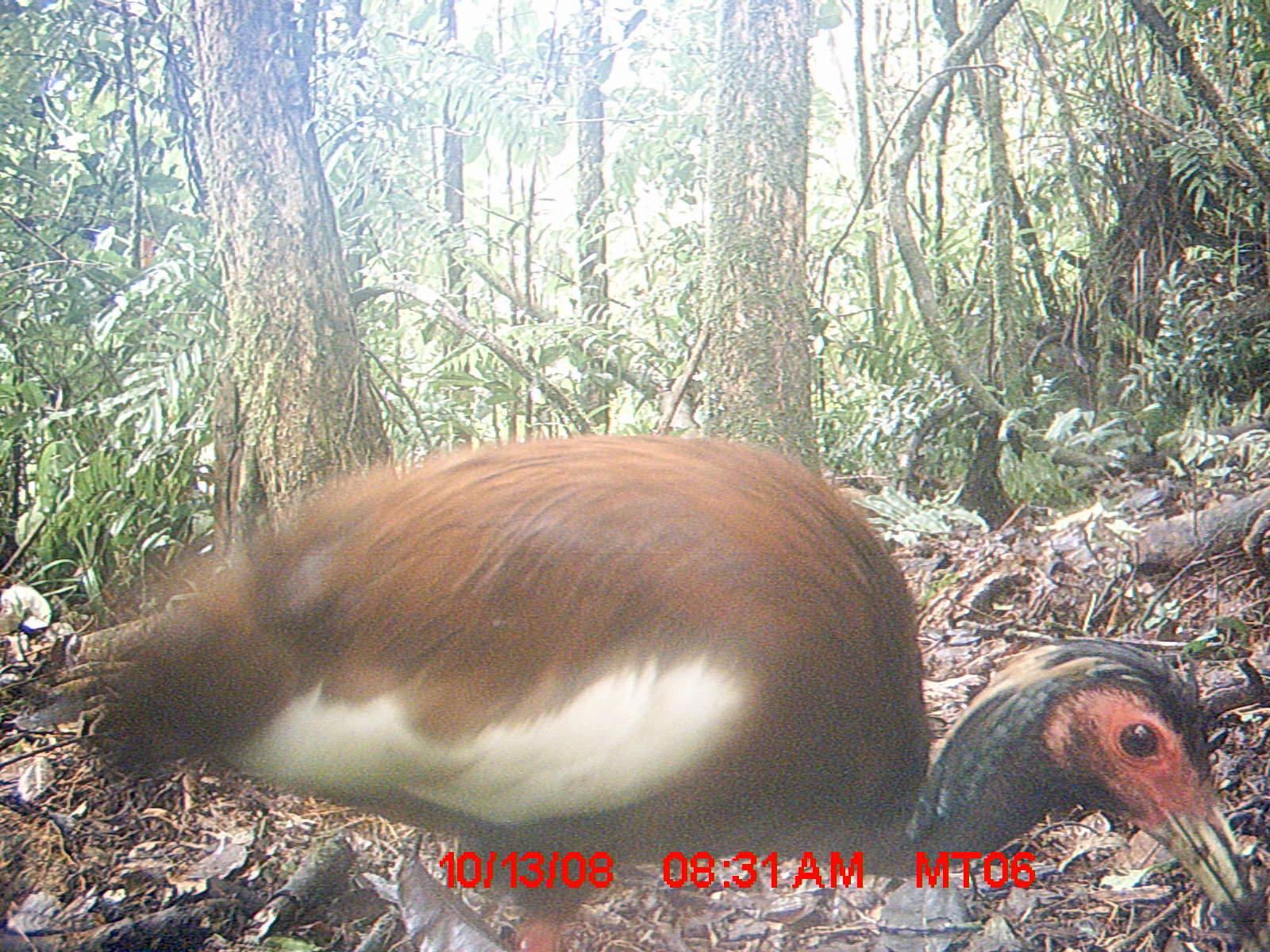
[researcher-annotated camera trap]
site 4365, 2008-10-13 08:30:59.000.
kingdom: Animalia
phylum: Chordata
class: Aves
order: Pelecaniformes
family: Threskiornithidae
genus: Lophotibis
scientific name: Lophotibis cristata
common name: madagascan ibis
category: lophotibis cristataa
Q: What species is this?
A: Lophotibis cristataa (madagascan ibis) (Lophotibis cristata).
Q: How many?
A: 2.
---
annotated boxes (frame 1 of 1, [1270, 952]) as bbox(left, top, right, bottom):
lophotibis cristataa: bbox(60, 427, 1259, 946)